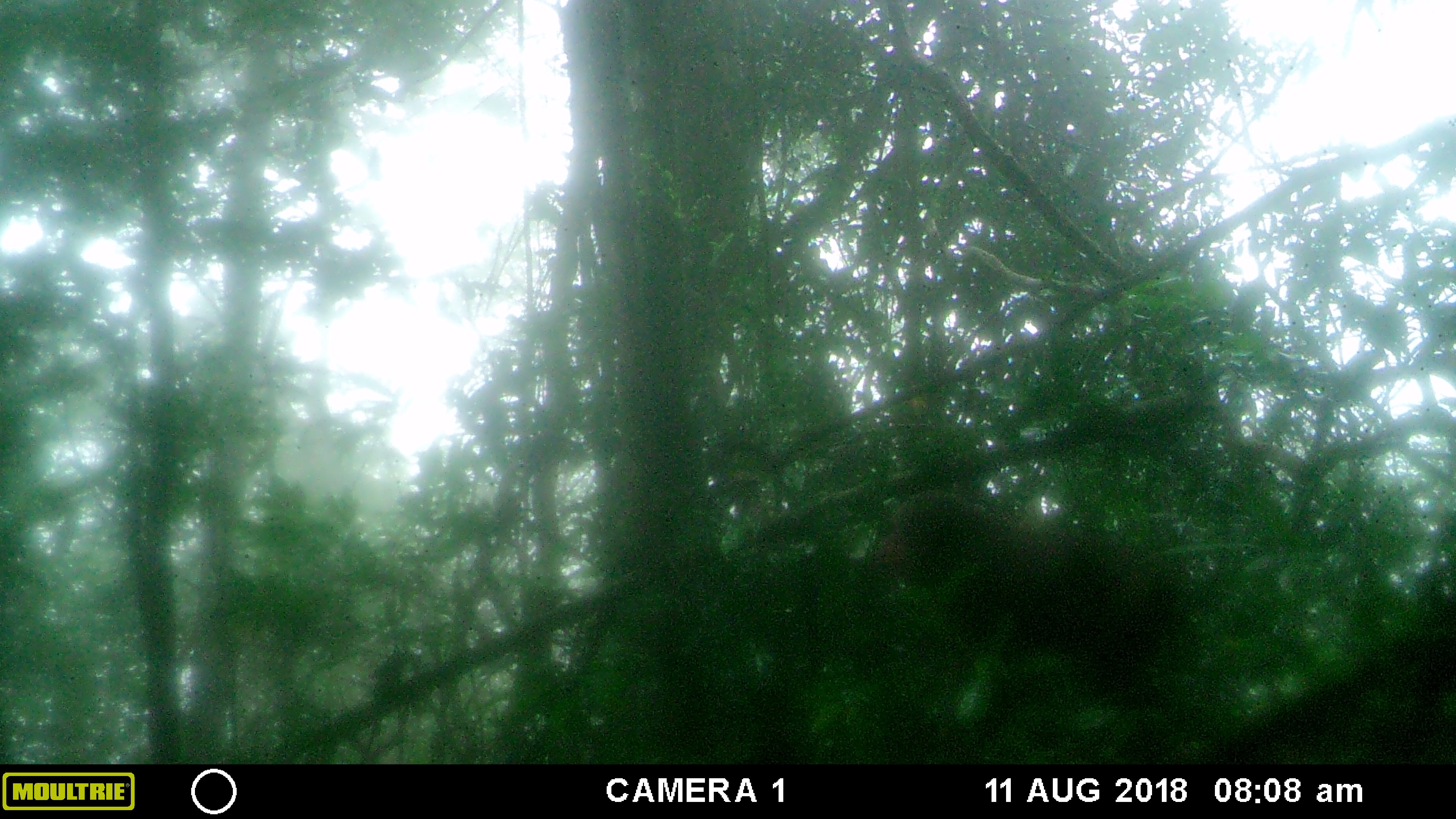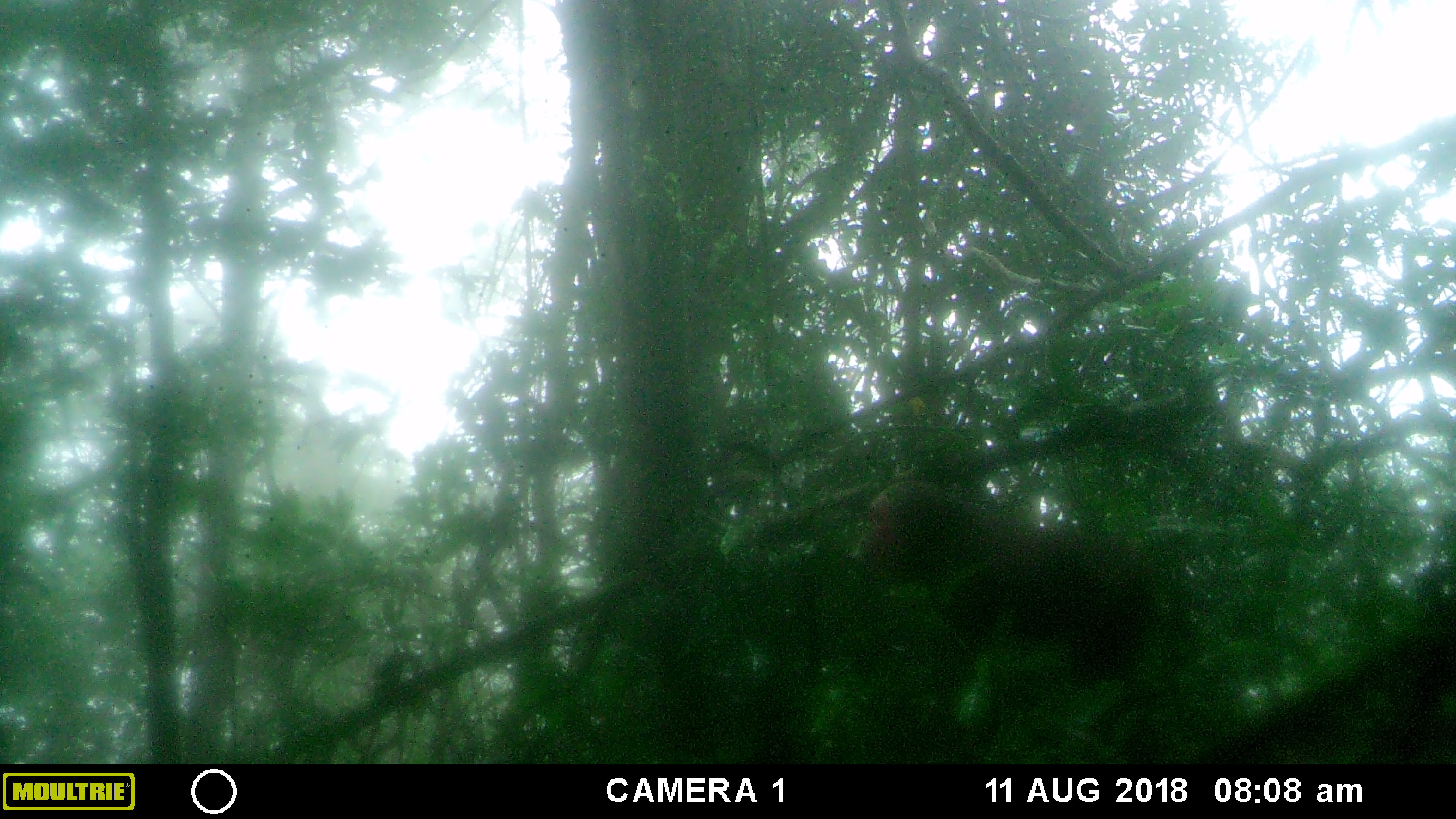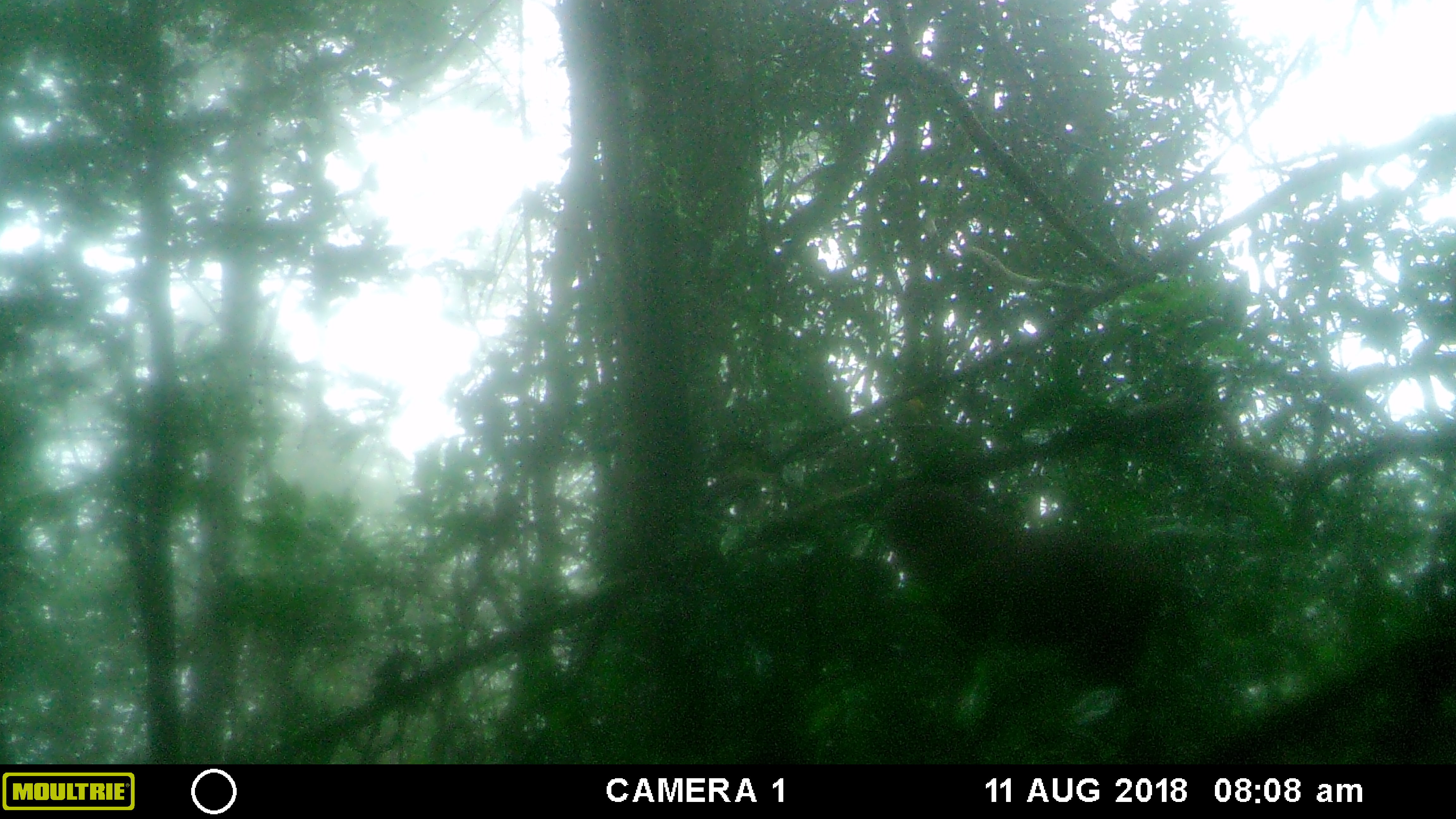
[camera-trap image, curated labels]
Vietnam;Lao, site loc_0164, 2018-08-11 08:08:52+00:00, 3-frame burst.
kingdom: Animalia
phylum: Chordata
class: Mammalia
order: Primates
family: Cercopithecidae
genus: Macaca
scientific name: Macaca arctoides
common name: stump-tailed macaque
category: stump tailed macaque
Stump tailed macaque (stump-tailed macaque) (Macaca arctoides). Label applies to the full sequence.